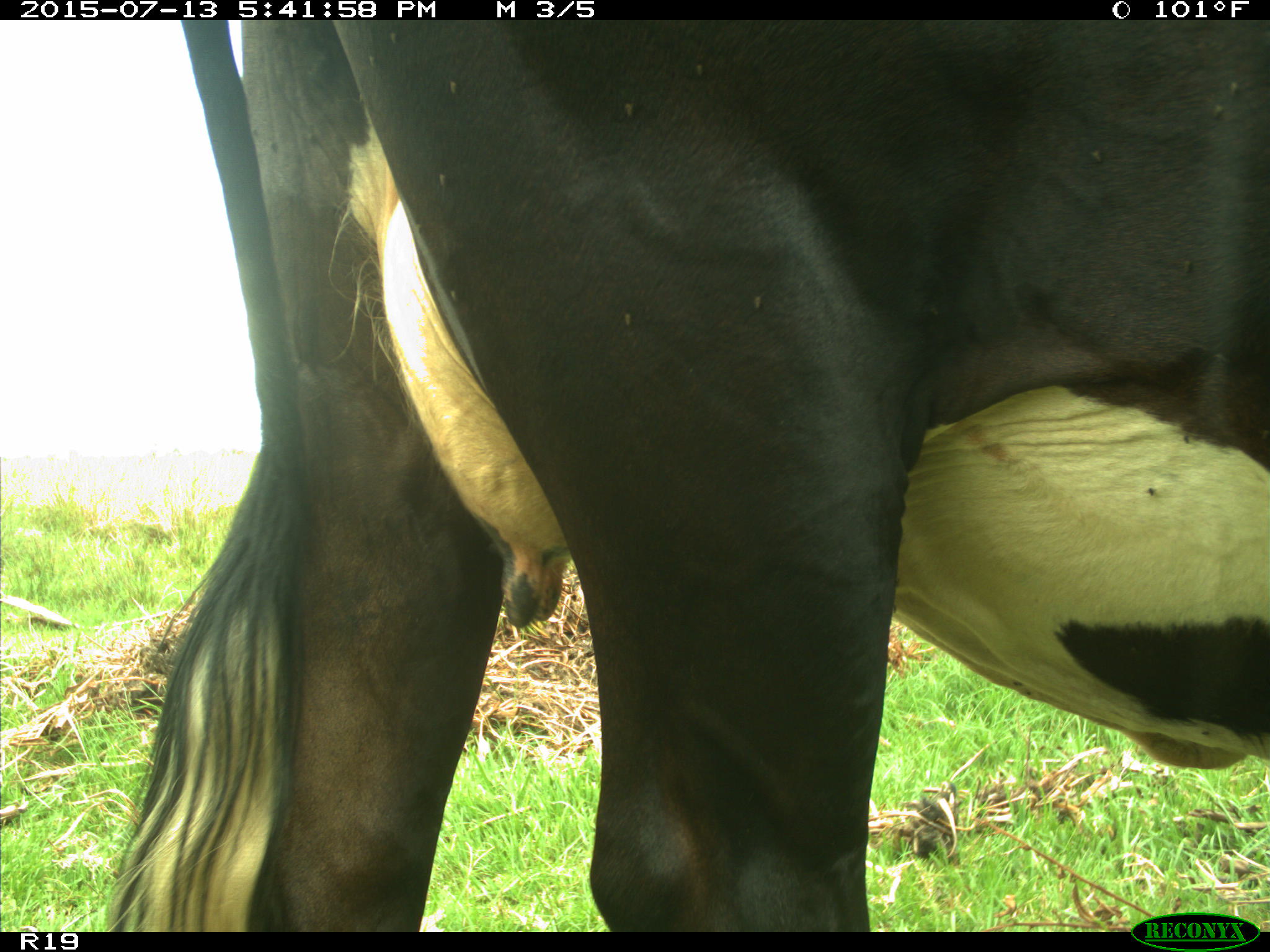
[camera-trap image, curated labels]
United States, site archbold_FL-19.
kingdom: Animalia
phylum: Chordata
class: Mammalia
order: Artiodactyla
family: Bovidae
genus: Bos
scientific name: Bos taurus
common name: domestic cow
Bos taurus (domestic cow).